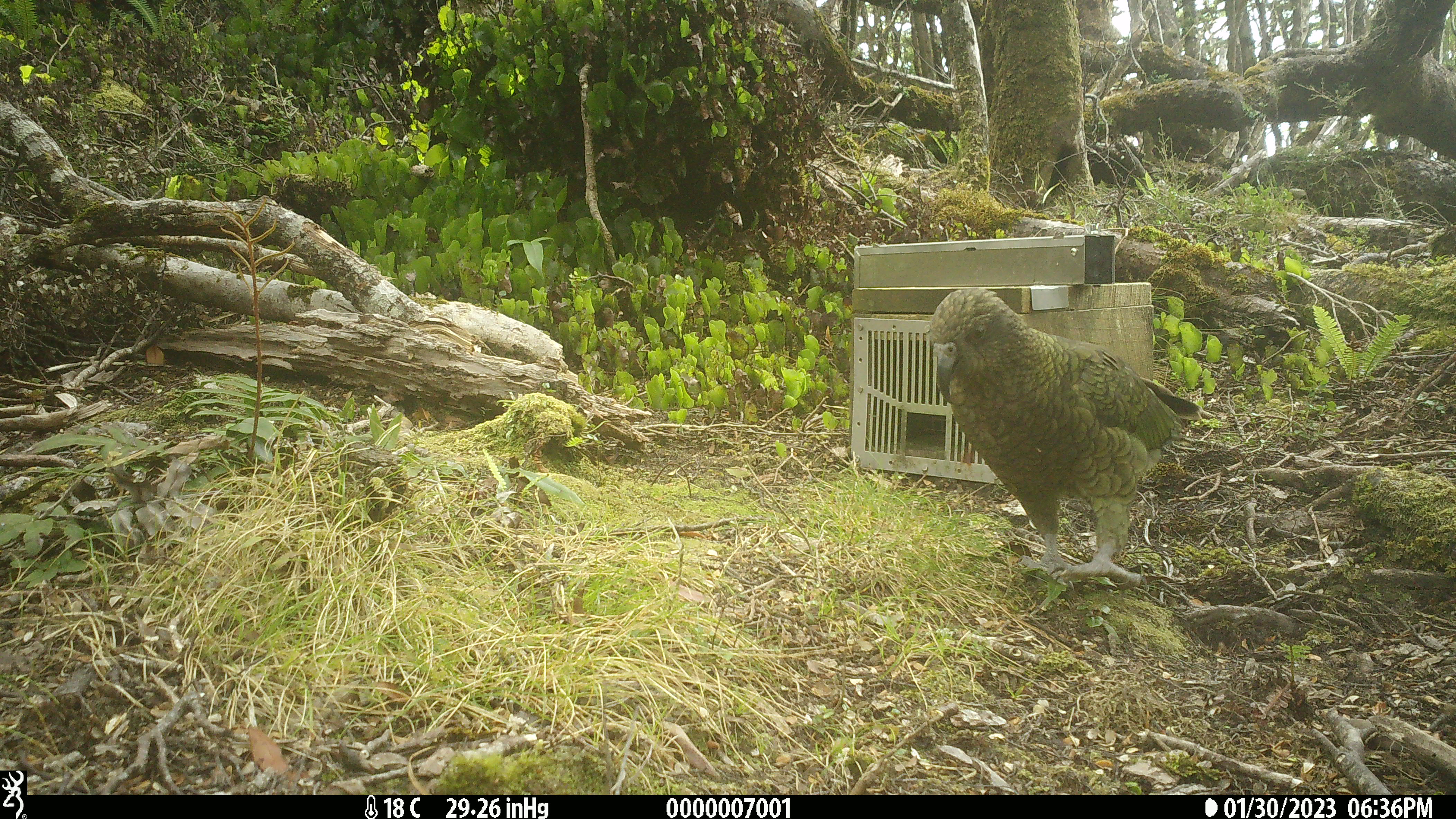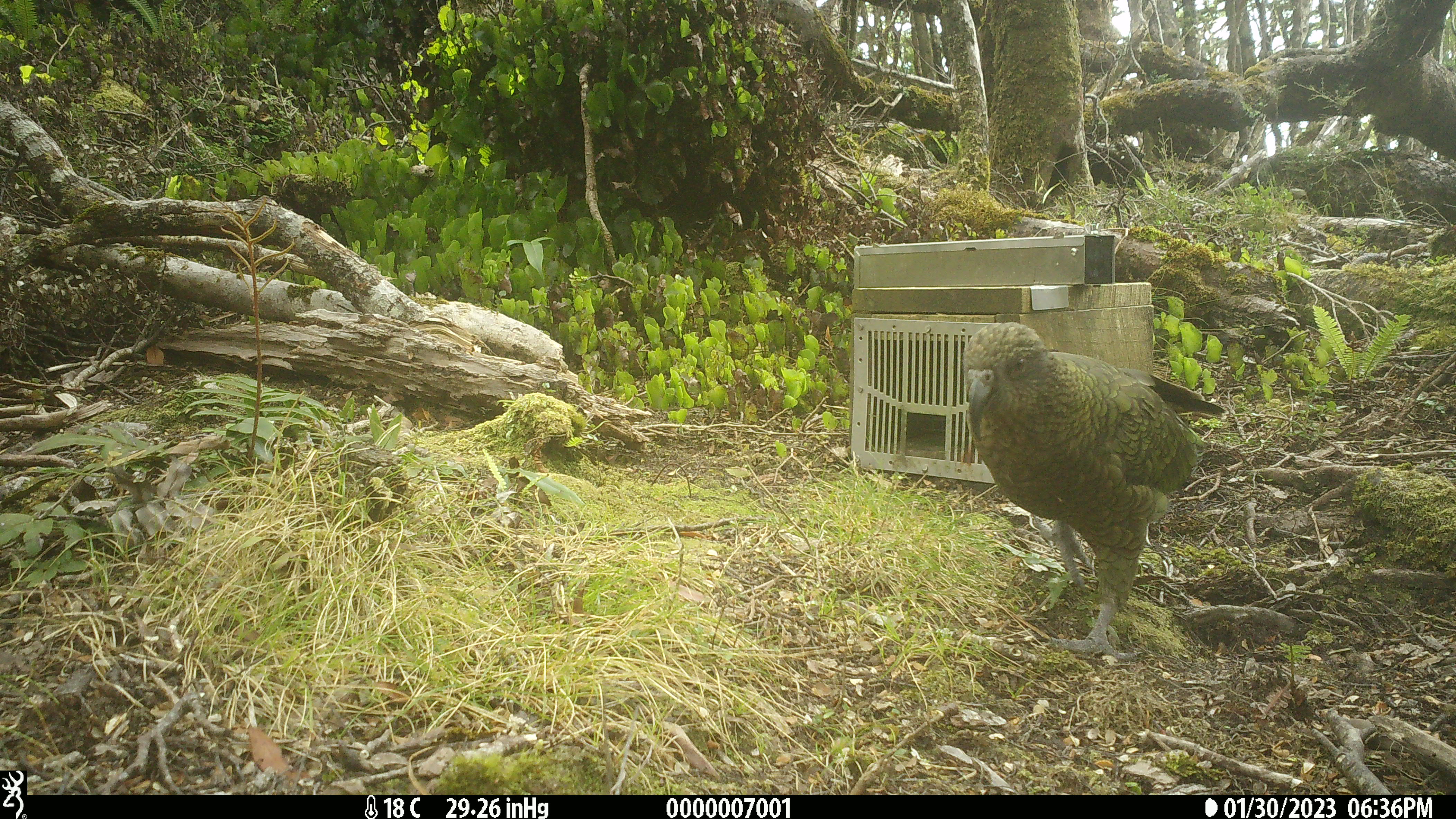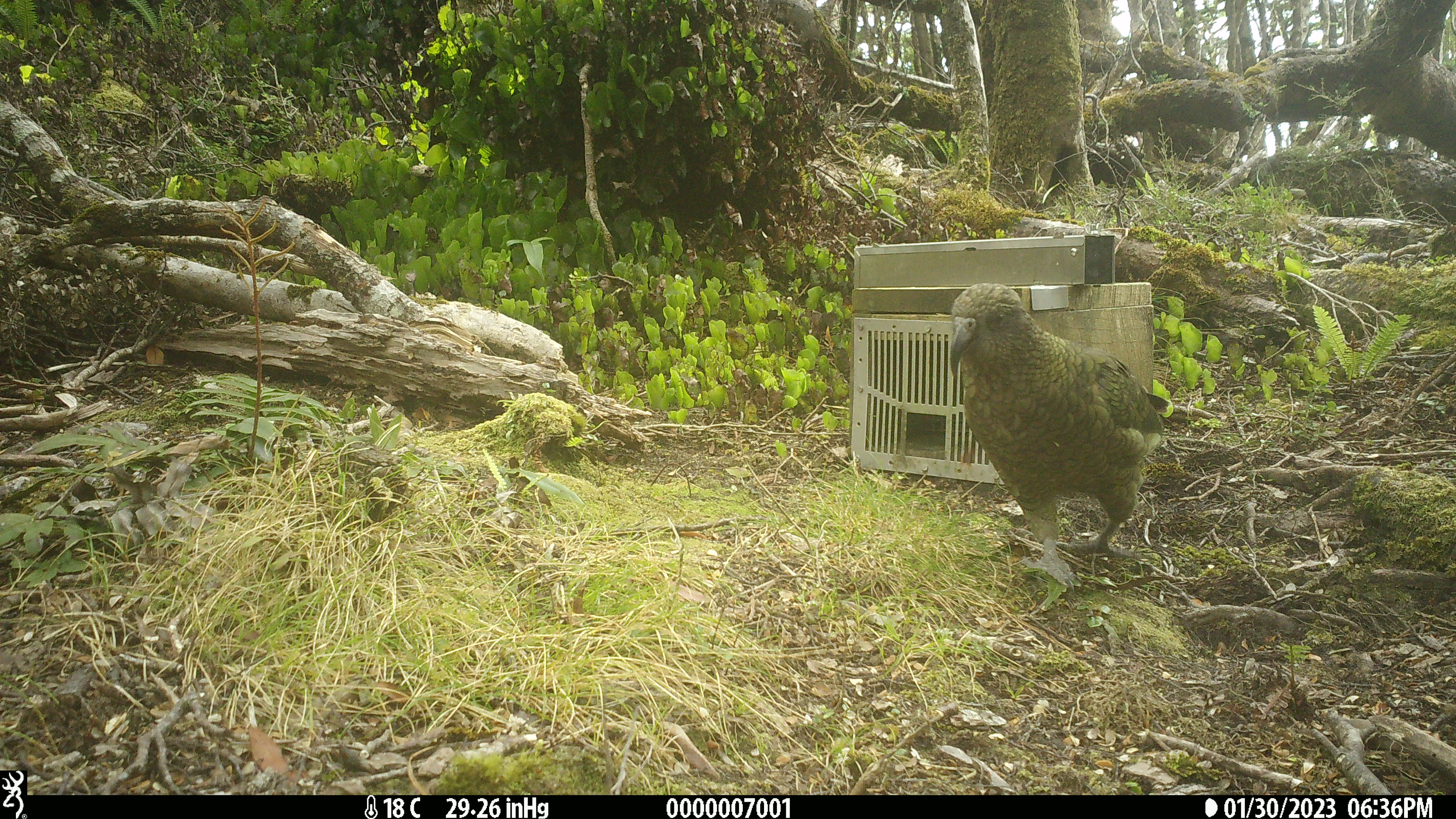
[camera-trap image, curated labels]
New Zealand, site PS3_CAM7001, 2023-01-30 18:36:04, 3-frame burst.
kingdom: Animalia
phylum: Chordata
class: Aves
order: Psittaciformes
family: Strigopidae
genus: Nestor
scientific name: Nestor notabilis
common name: kea